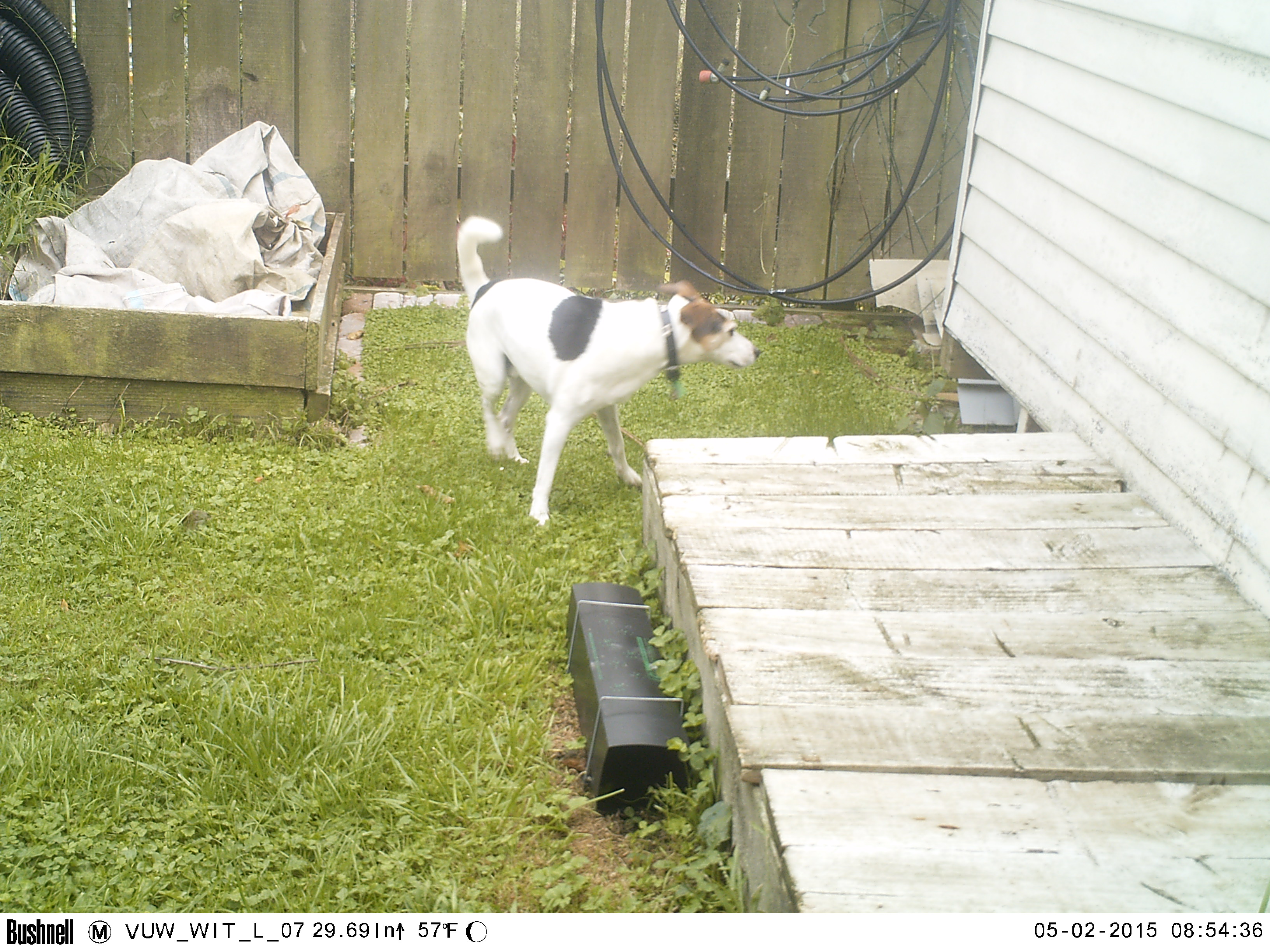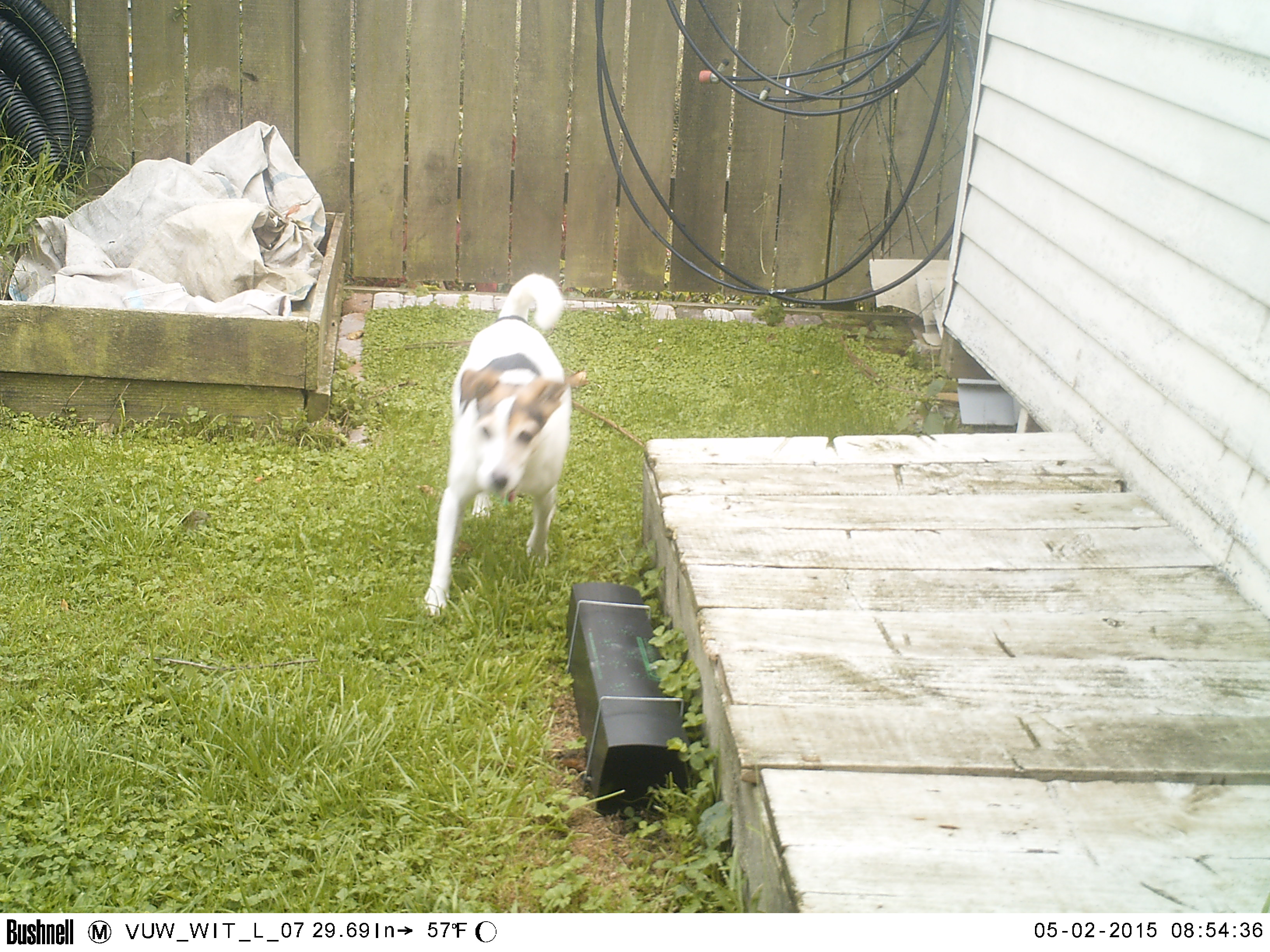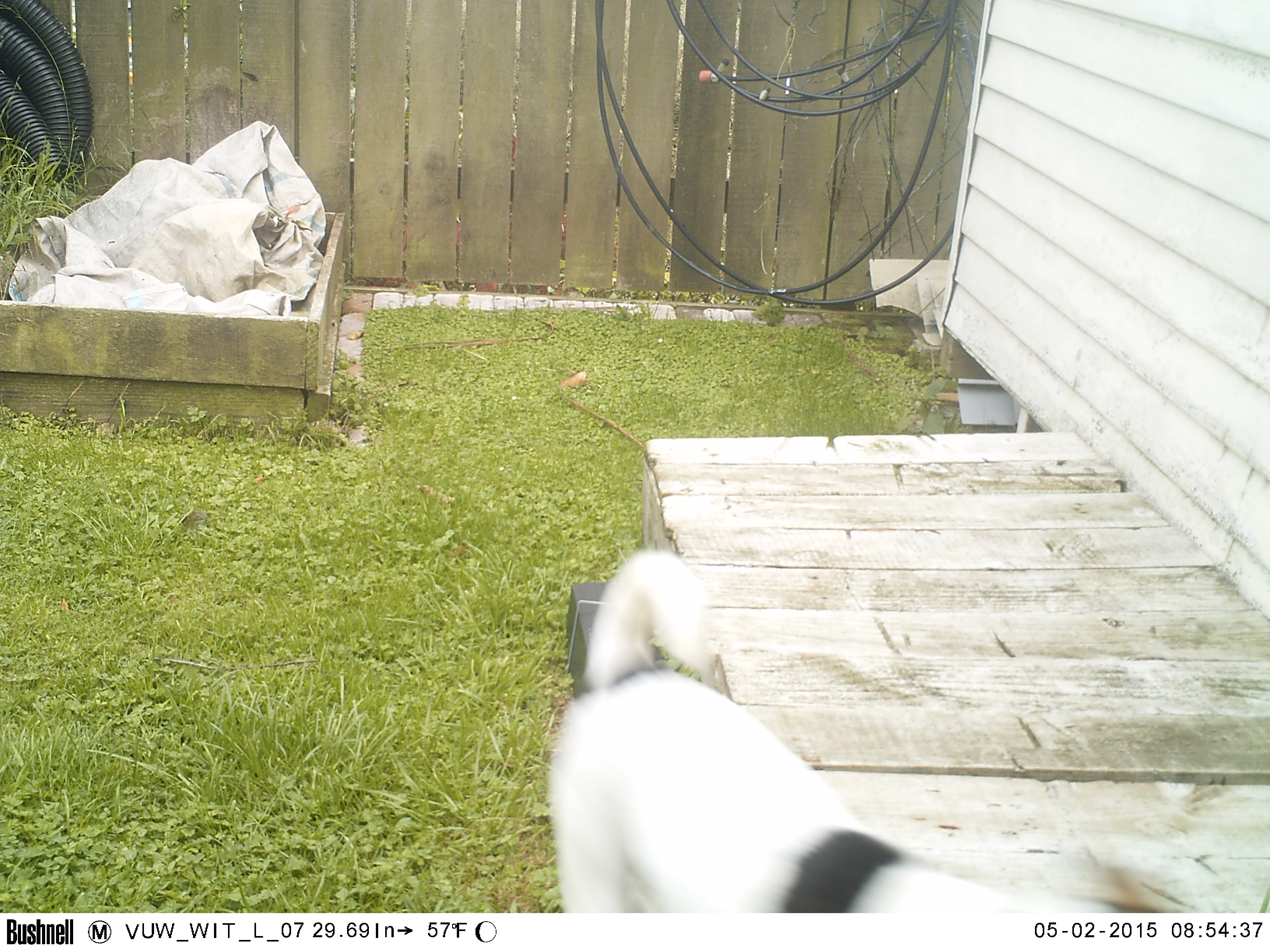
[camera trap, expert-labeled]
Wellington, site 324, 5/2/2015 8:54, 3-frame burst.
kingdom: Animalia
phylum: Chordata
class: Mammalia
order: Carnivora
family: Canidae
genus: Canis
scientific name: Canis familiaris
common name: dog